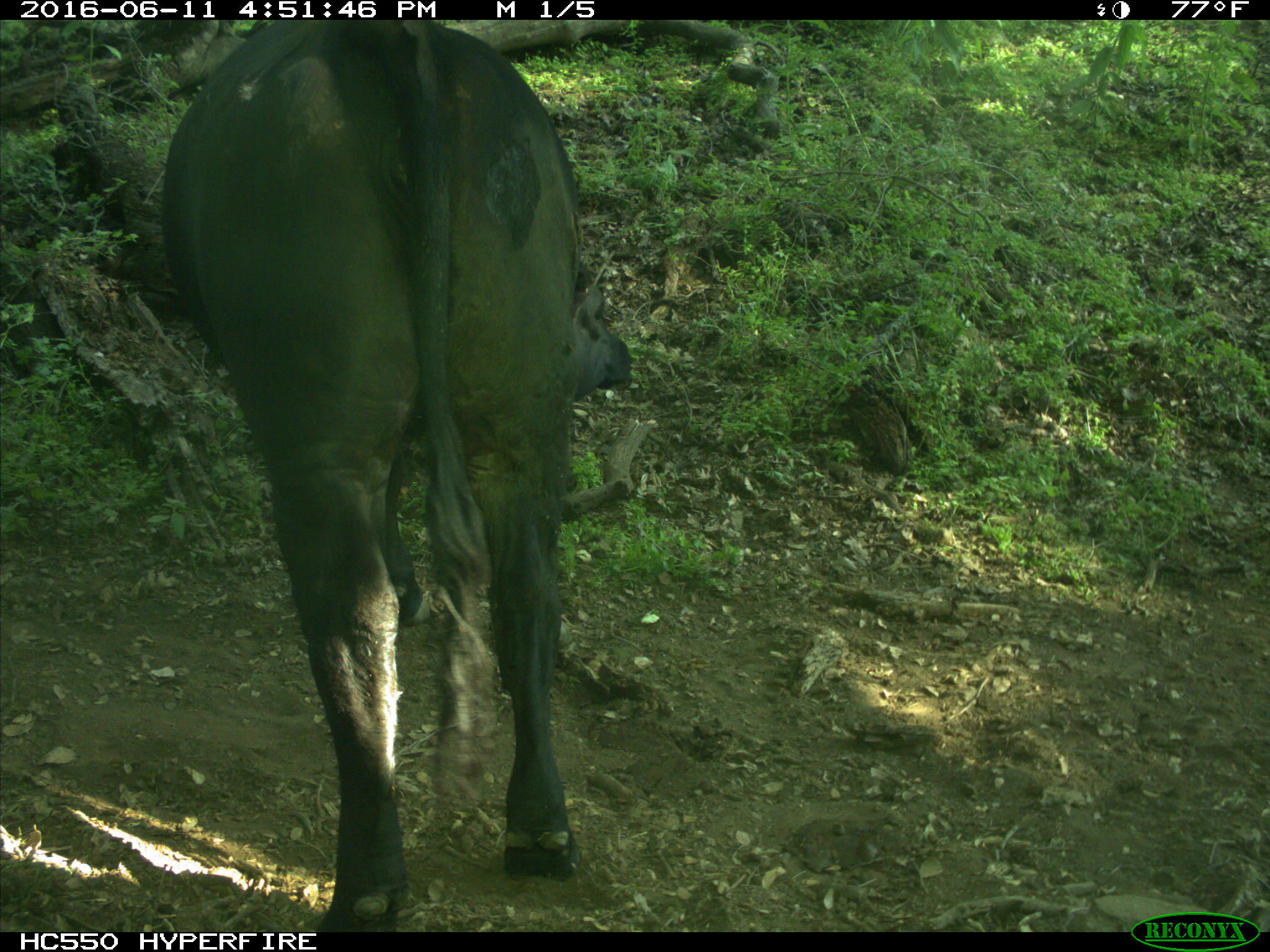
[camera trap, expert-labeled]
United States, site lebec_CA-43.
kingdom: Animalia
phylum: Chordata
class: Mammalia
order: Artiodactyla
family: Bovidae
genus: Bos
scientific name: Bos taurus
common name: domestic cow